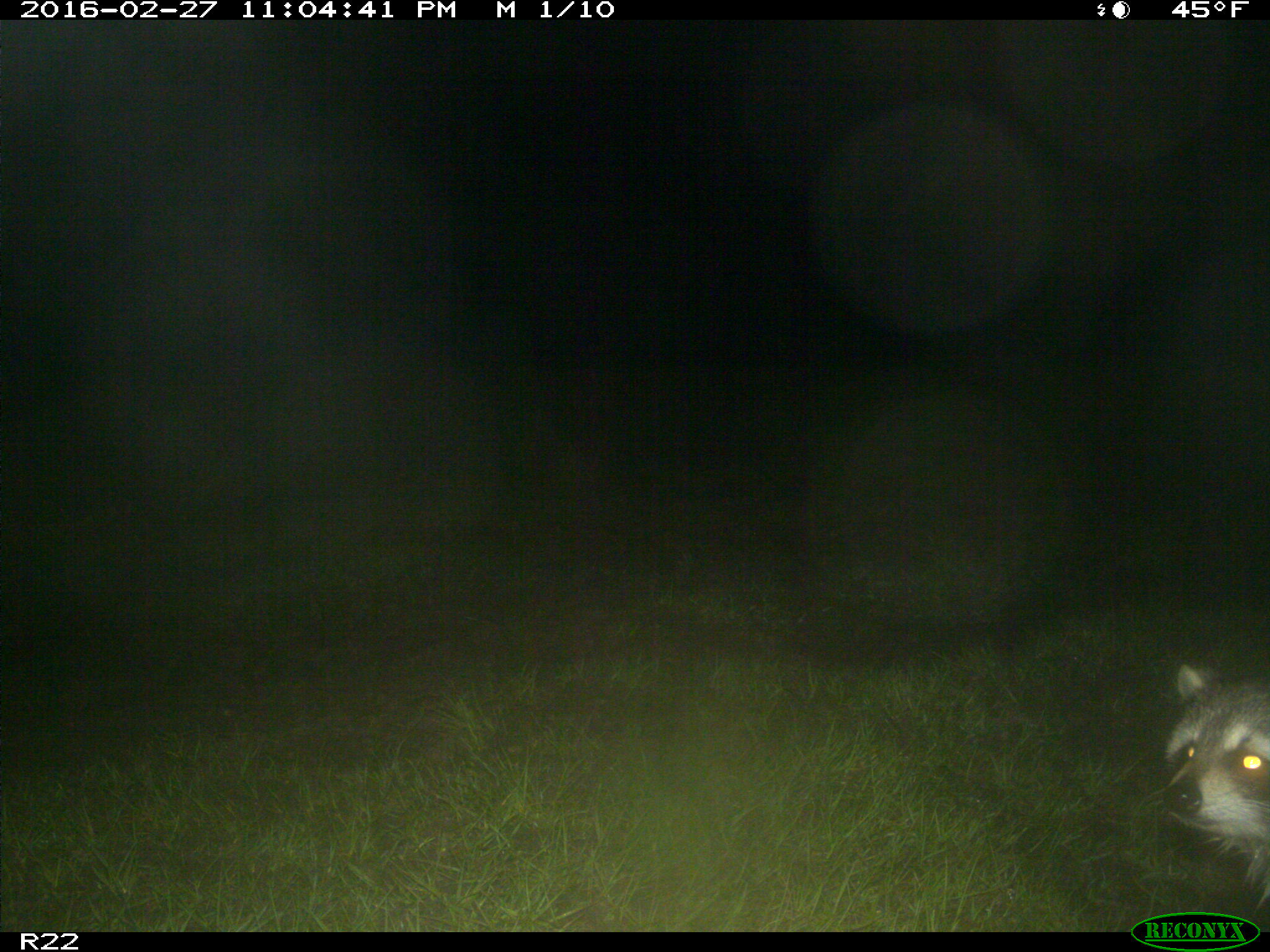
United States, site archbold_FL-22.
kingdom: Animalia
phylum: Chordata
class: Mammalia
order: Carnivora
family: Procyonidae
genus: Procyon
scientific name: Procyon lotor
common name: common raccoon